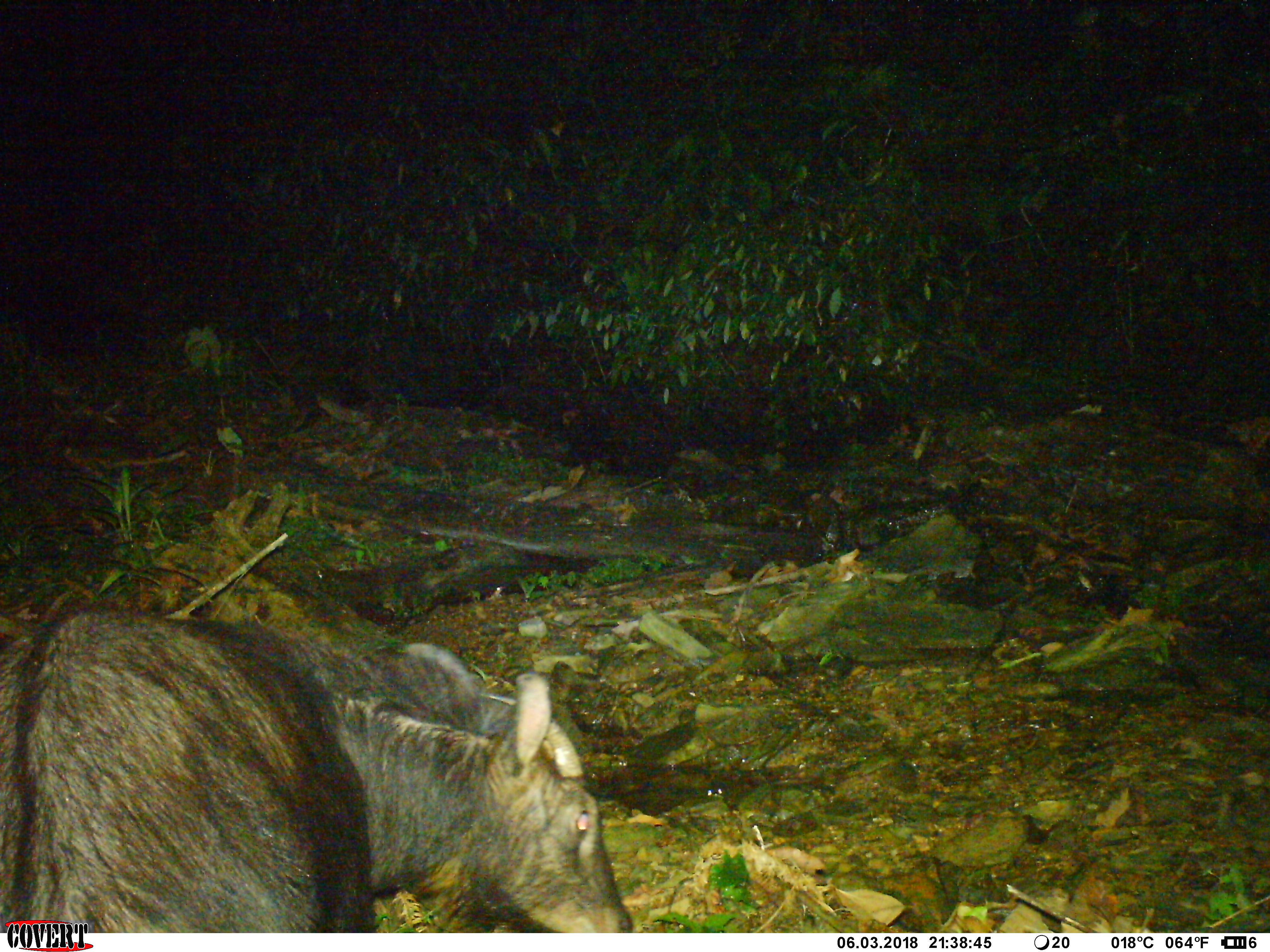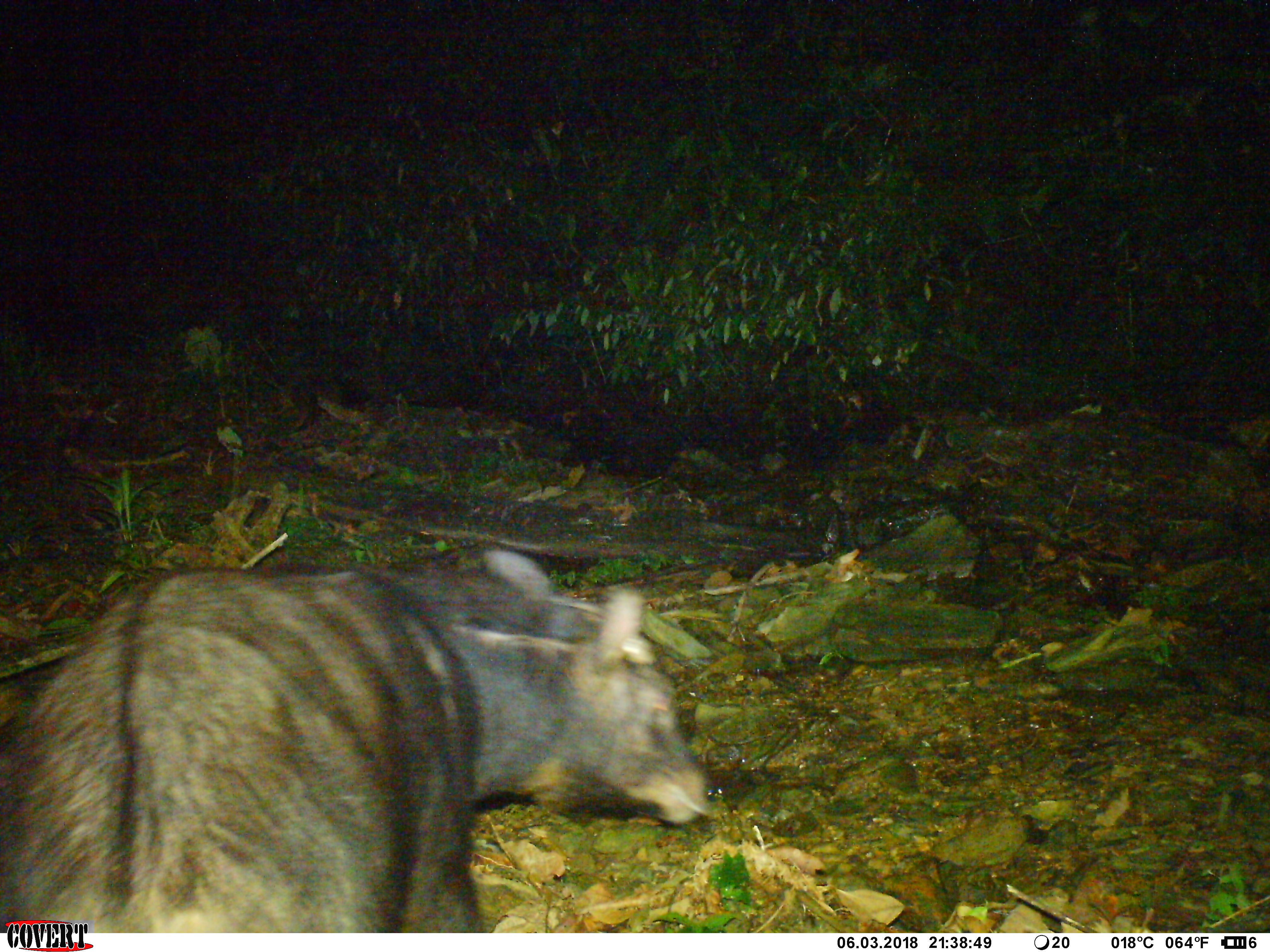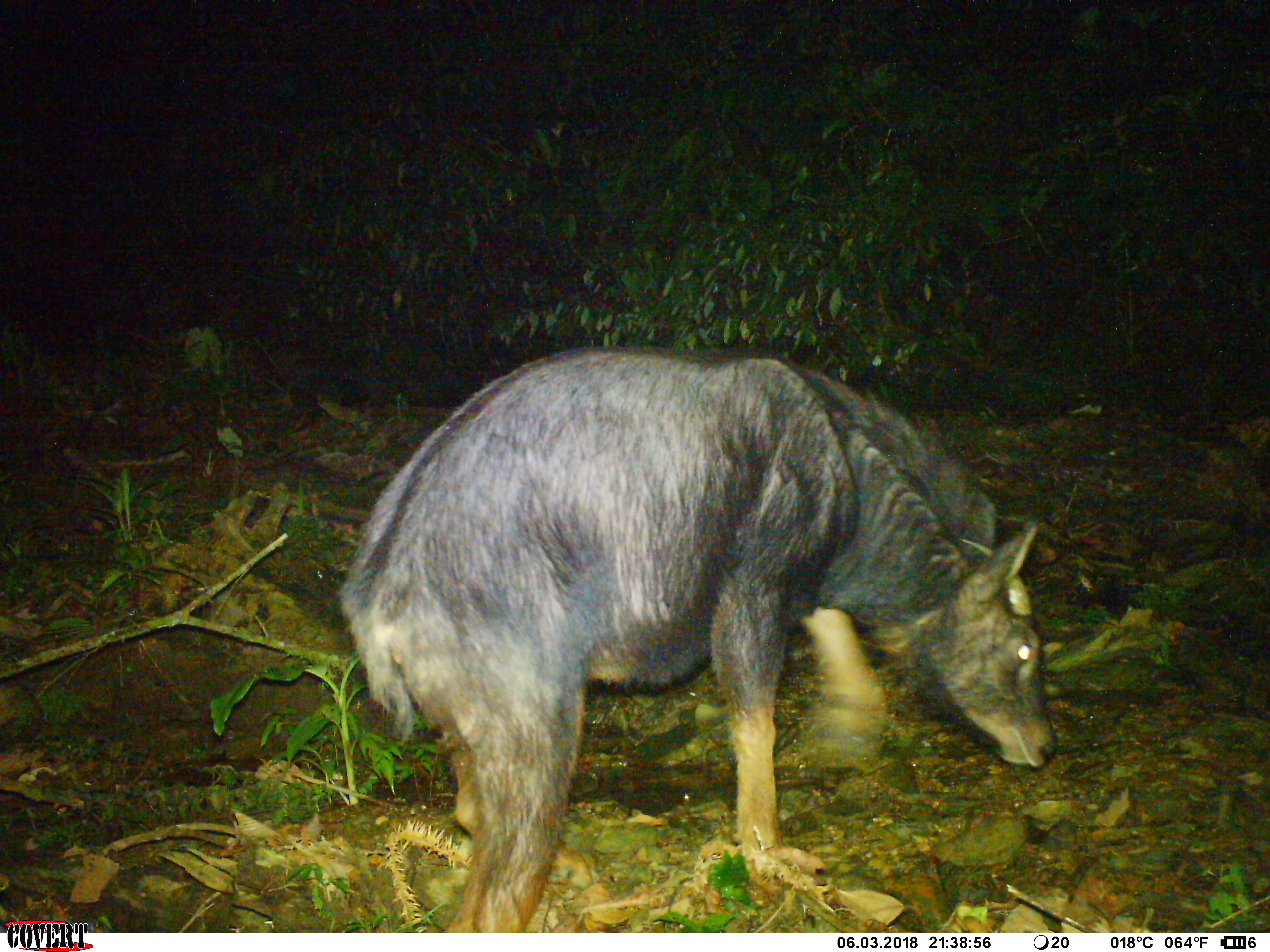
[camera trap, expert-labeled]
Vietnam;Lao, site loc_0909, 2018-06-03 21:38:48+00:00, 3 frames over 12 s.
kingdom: Animalia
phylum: Chordata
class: Mammalia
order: Artiodactyla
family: Bovidae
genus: Capricornis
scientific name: Capricornis sumatraensis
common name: chinese serow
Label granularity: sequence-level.